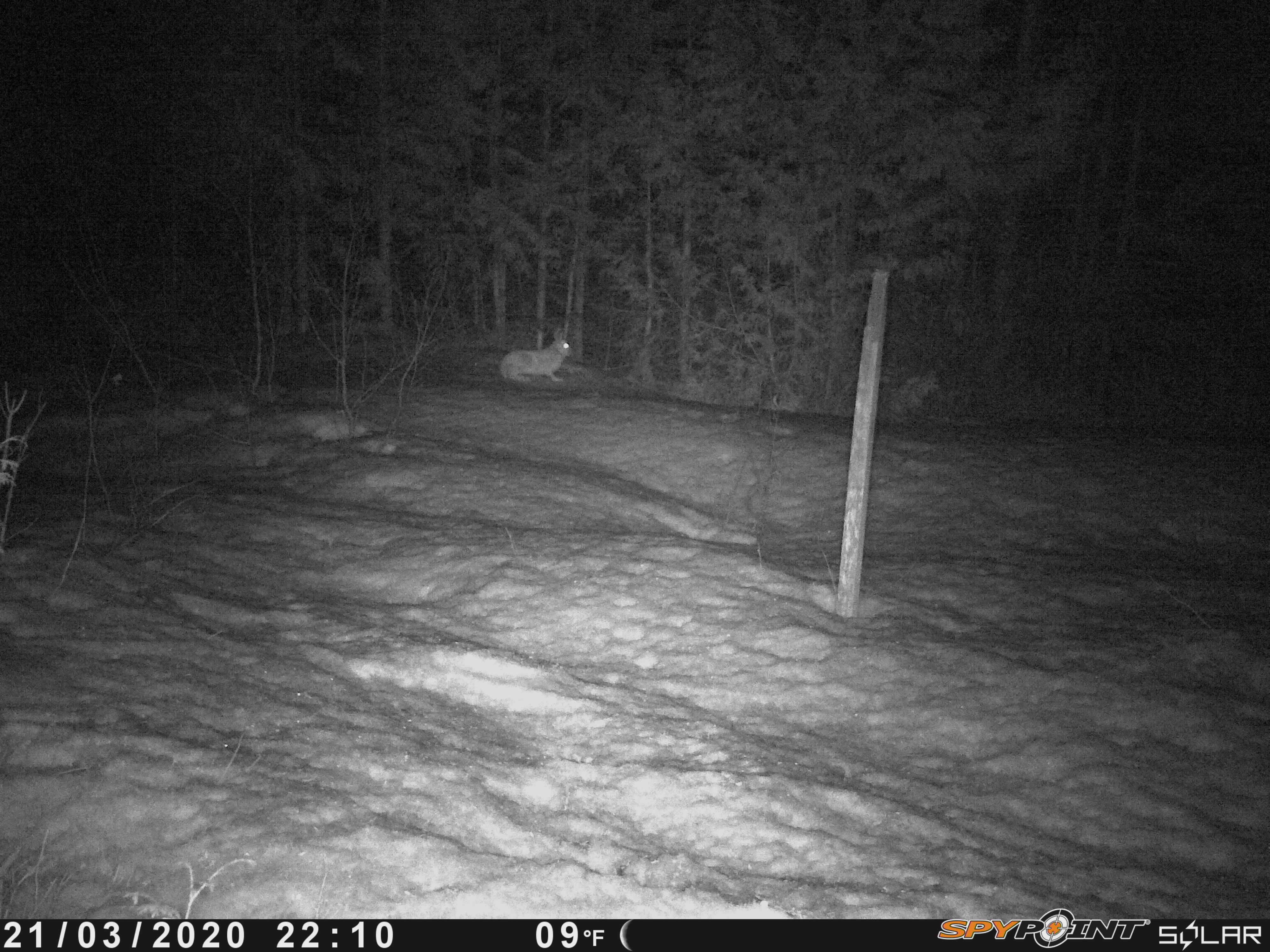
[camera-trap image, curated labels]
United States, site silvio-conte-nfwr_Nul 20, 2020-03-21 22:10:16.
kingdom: Animalia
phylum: Chordata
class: Mammalia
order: Lagomorpha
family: Leporidae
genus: Lepus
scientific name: Lepus americanus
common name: snowshoe hare